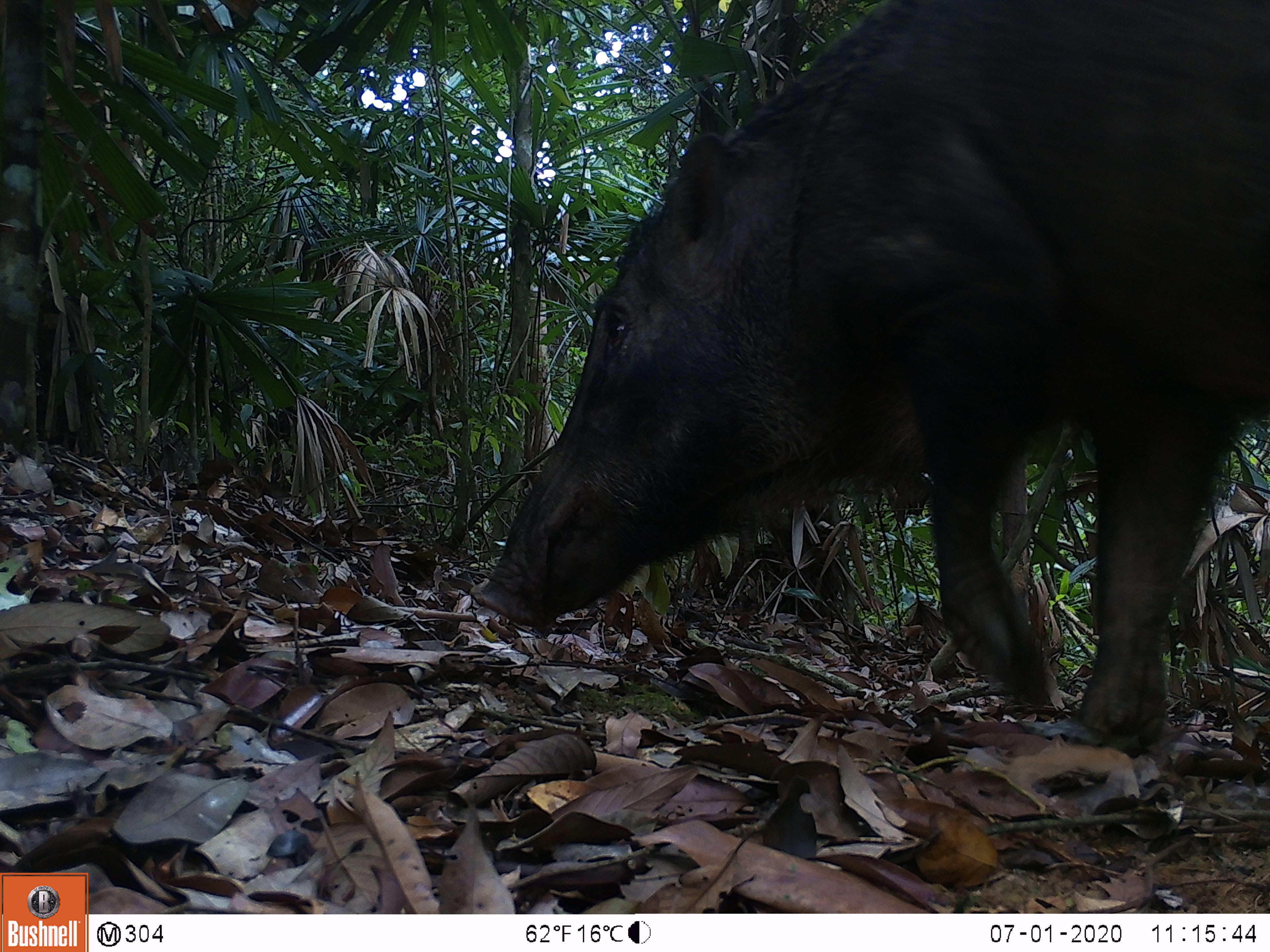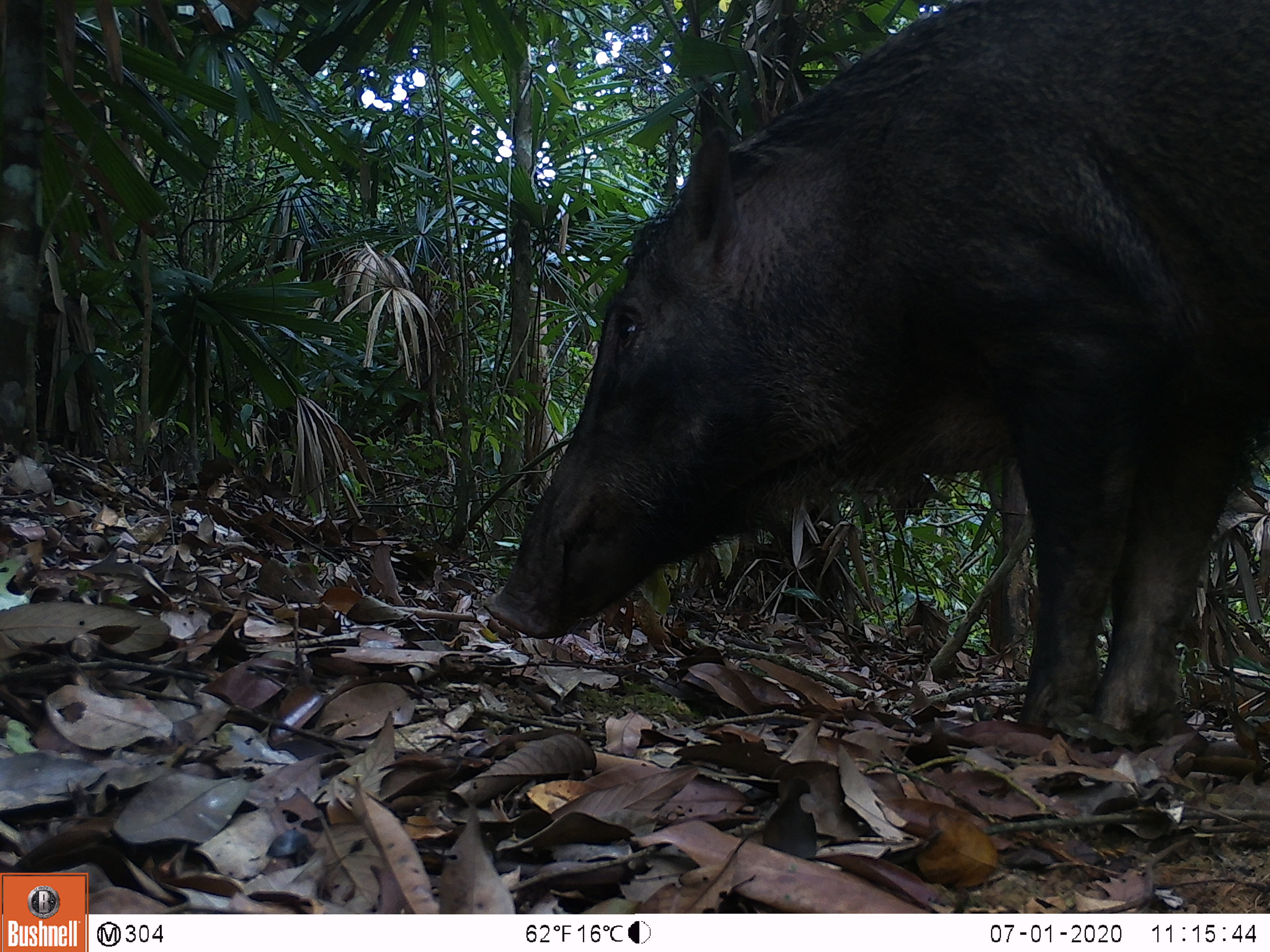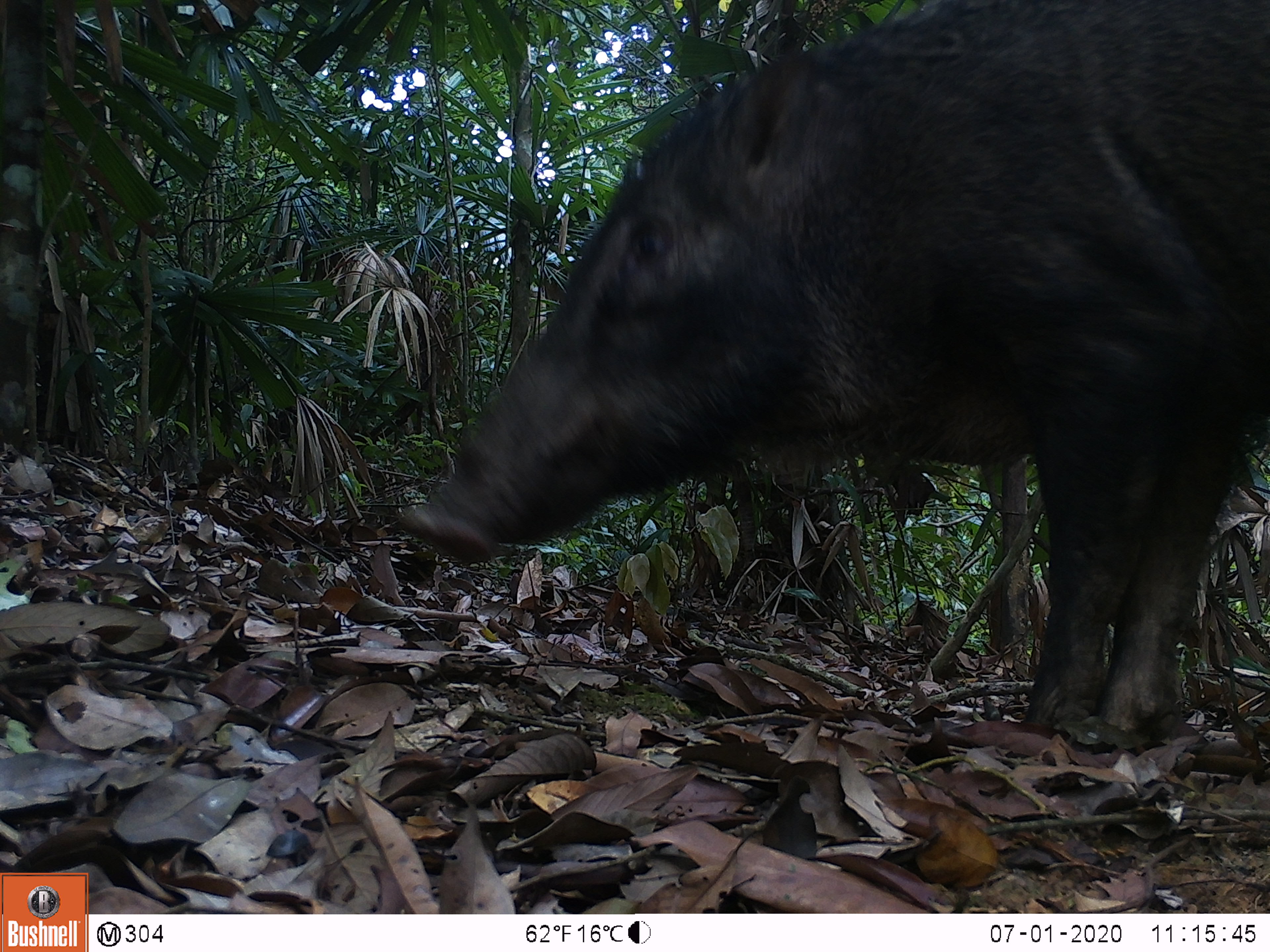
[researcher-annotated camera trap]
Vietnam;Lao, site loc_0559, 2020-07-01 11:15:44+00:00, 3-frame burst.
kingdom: Animalia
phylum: Chordata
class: Mammalia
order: Artiodactyla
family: Suidae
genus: Sus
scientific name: Sus scrofa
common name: eurasian wild pig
Eurasian wild pig (Sus scrofa). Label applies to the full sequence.